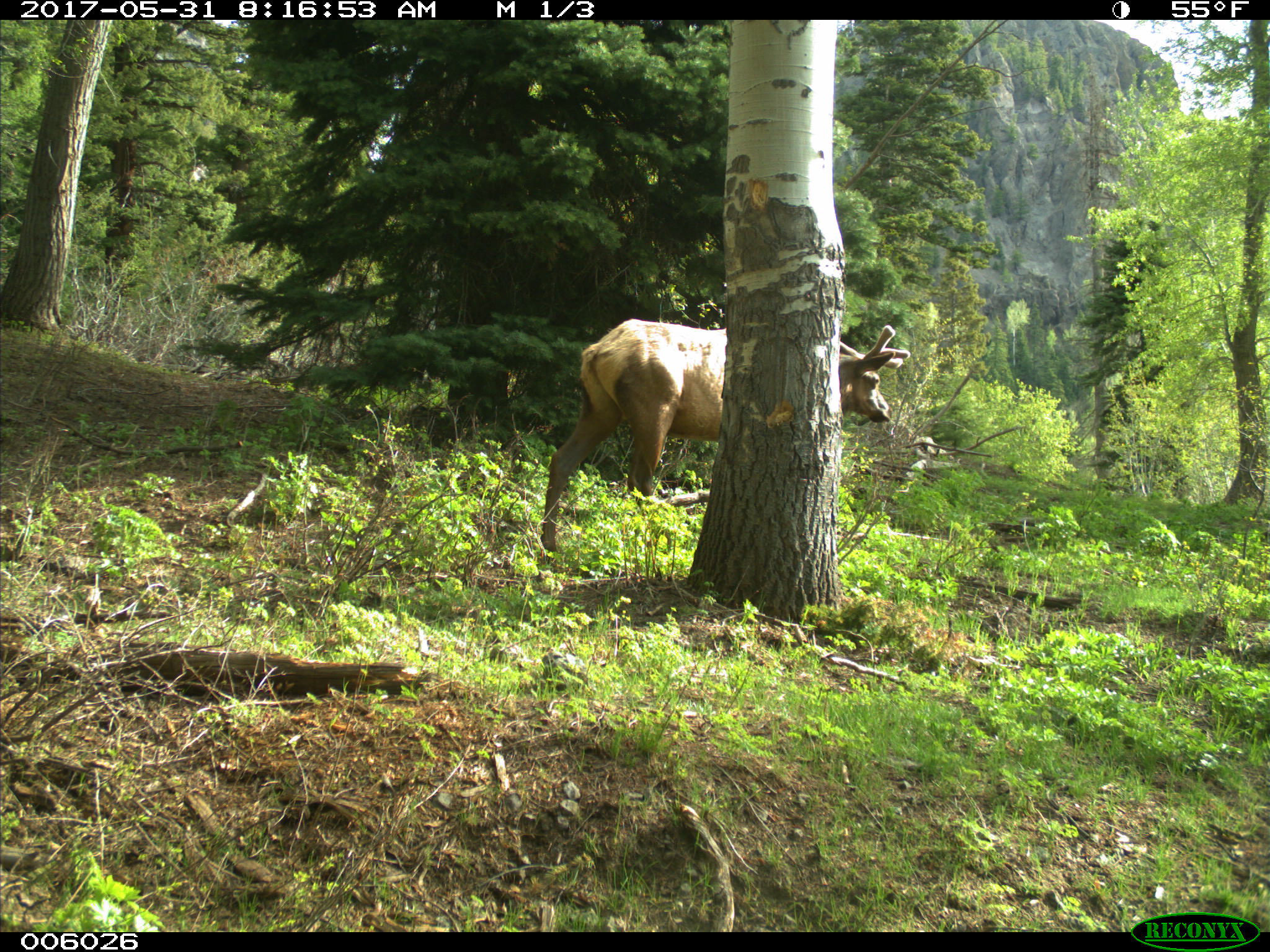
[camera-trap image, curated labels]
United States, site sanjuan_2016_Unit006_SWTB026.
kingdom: Animalia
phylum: Chordata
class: Mammalia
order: Artiodactyla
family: Cervidae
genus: Cervus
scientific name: Cervus elaphus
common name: red deer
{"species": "Cervus elaphus (red deer)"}